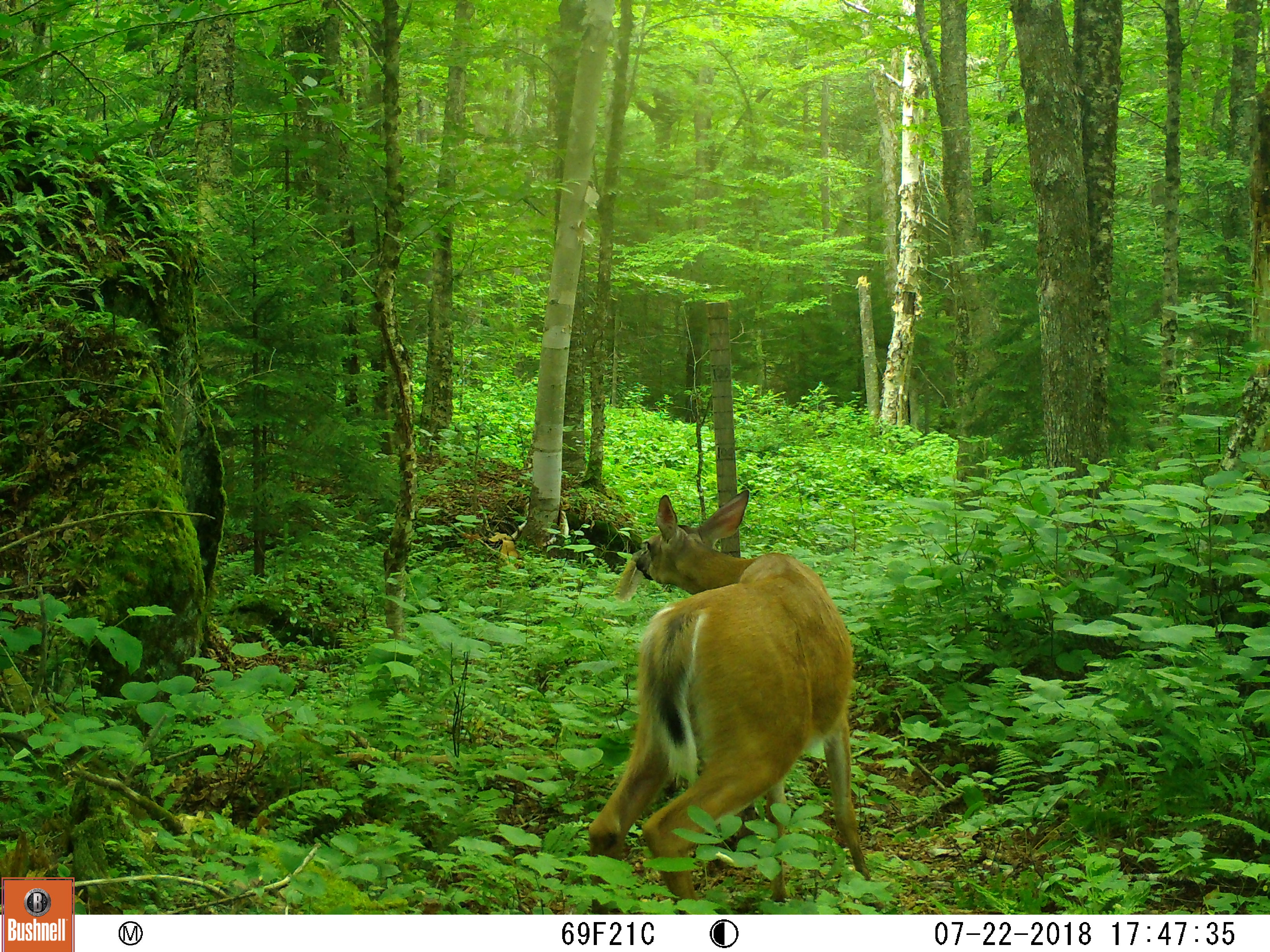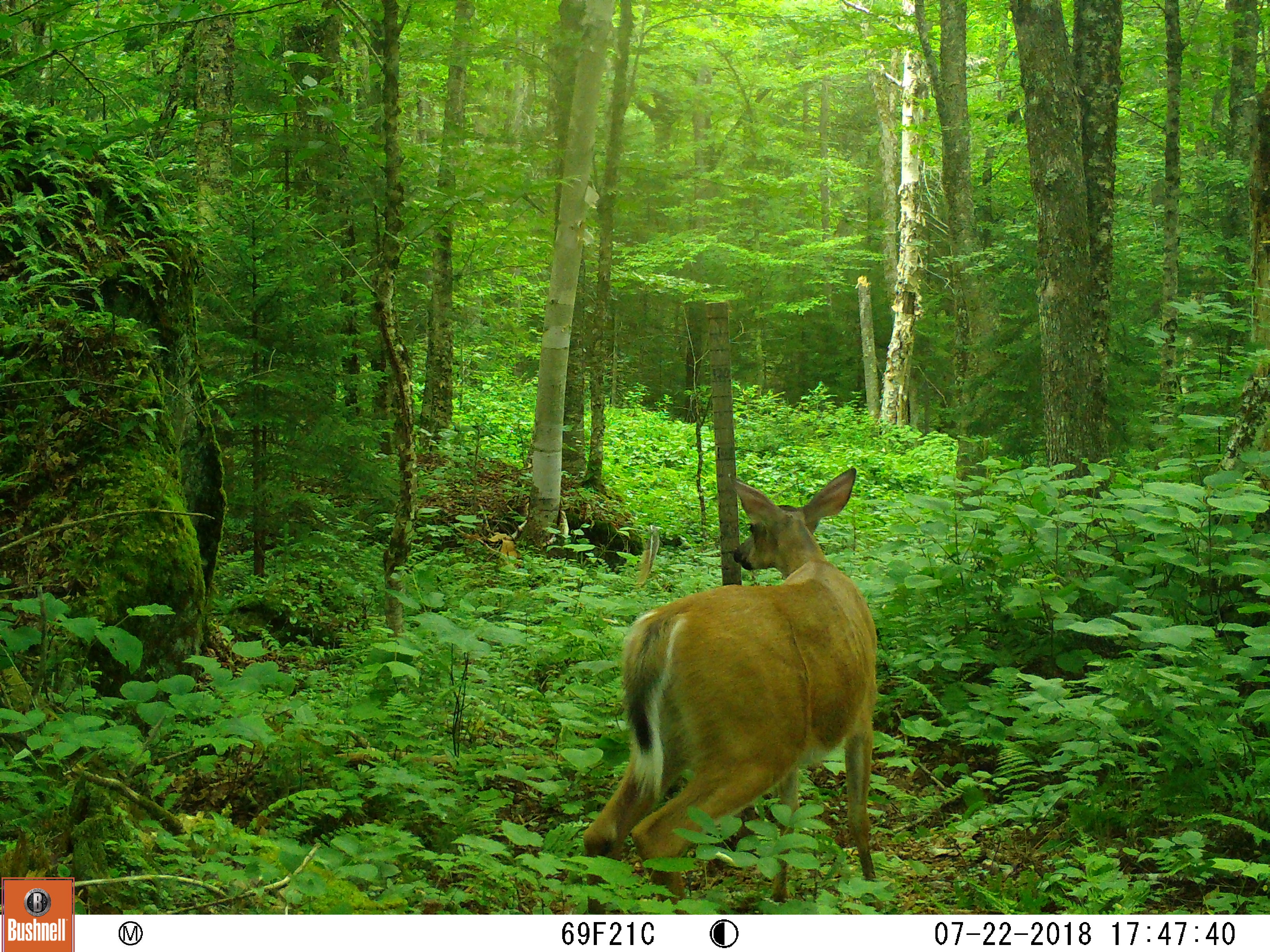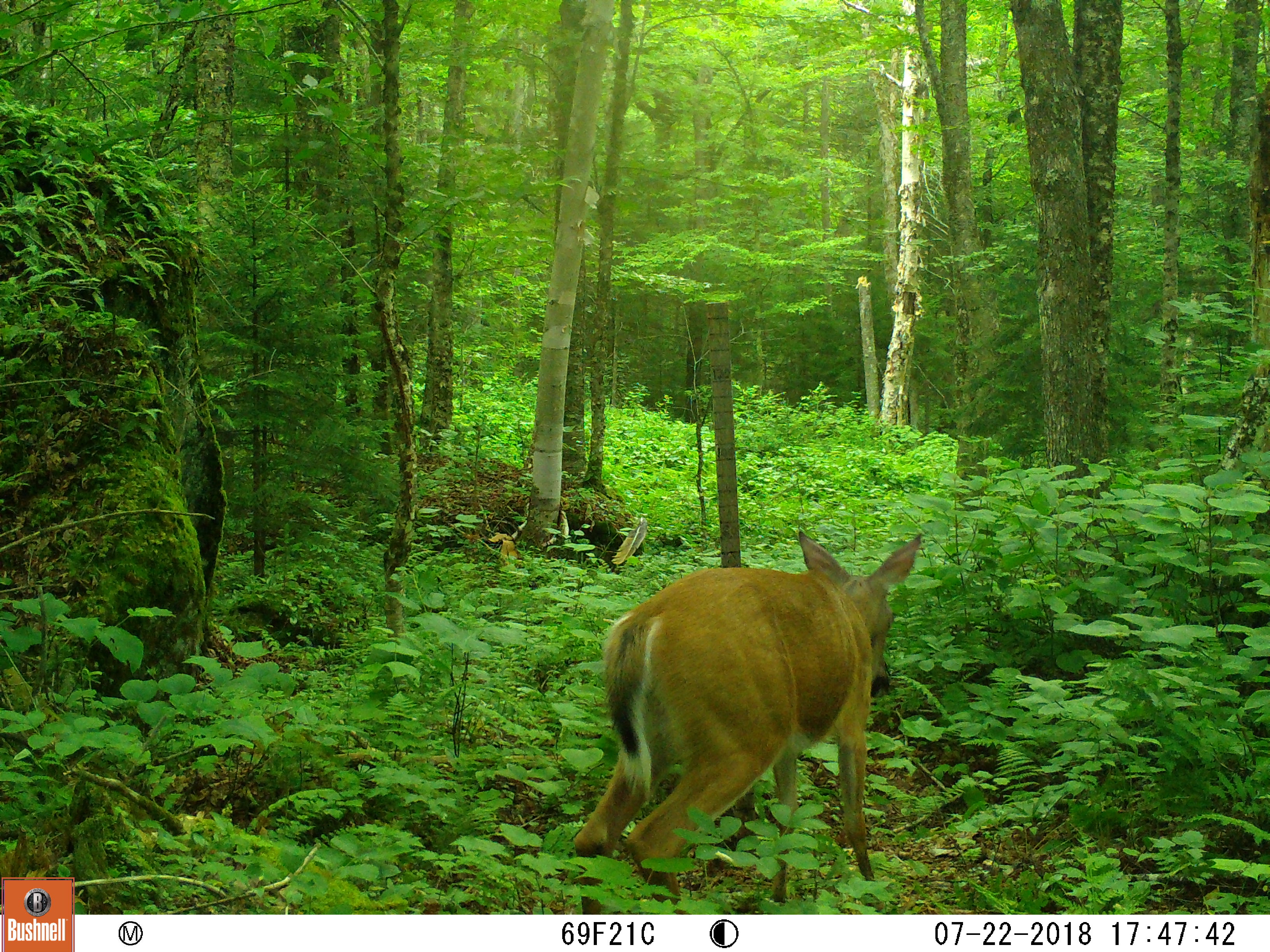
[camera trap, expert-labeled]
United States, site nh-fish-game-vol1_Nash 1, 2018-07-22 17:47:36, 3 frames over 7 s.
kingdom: Animalia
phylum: Chordata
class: Mammalia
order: Artiodactyla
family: Cervidae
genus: Odocoileus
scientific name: Odocoileus virginianus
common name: white-tailed deer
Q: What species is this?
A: White-tailed deer (Odocoileus virginianus).